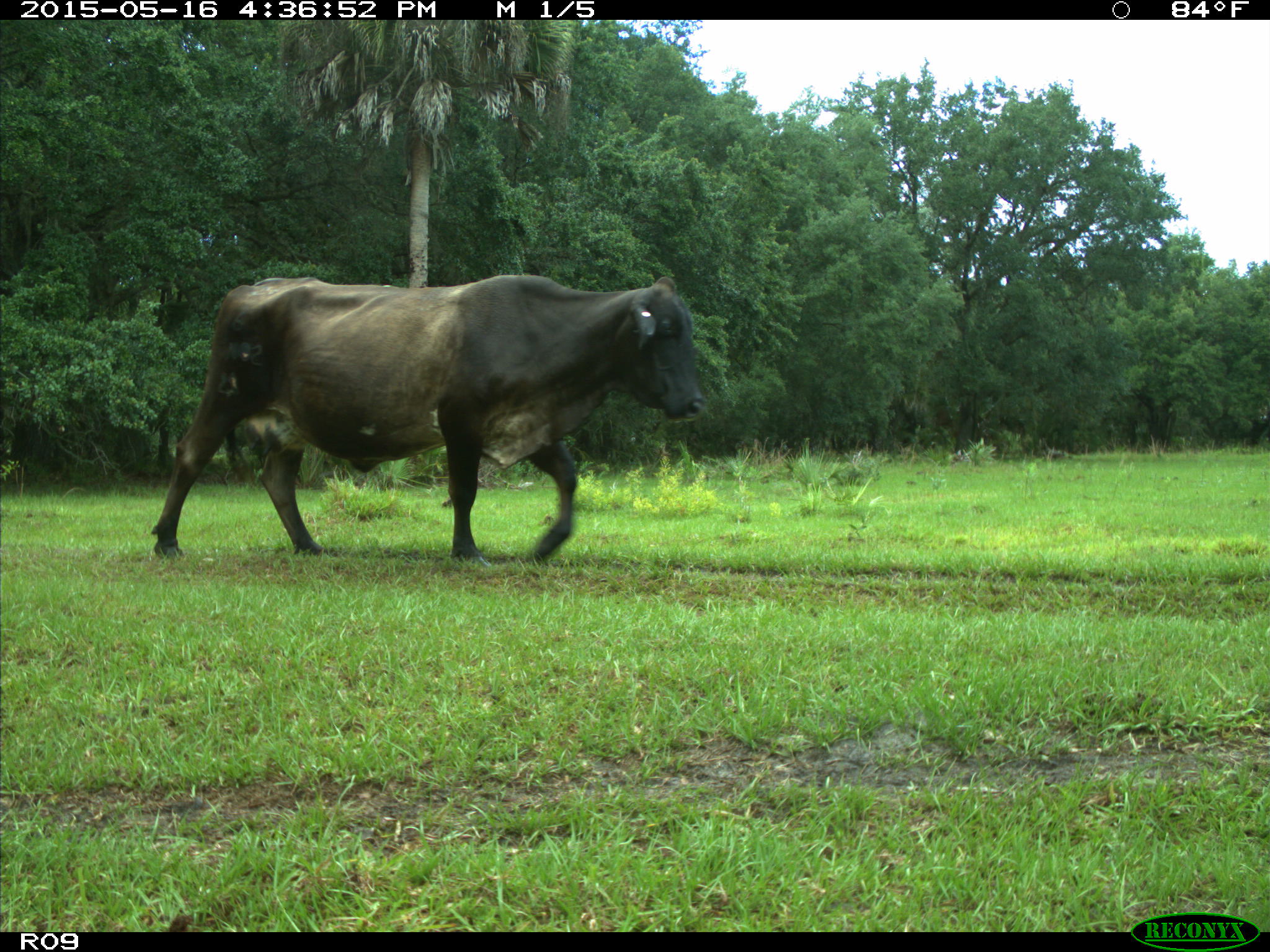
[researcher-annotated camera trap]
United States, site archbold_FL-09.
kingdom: Animalia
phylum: Chordata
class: Mammalia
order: Artiodactyla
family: Bovidae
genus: Bos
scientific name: Bos taurus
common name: domestic cow